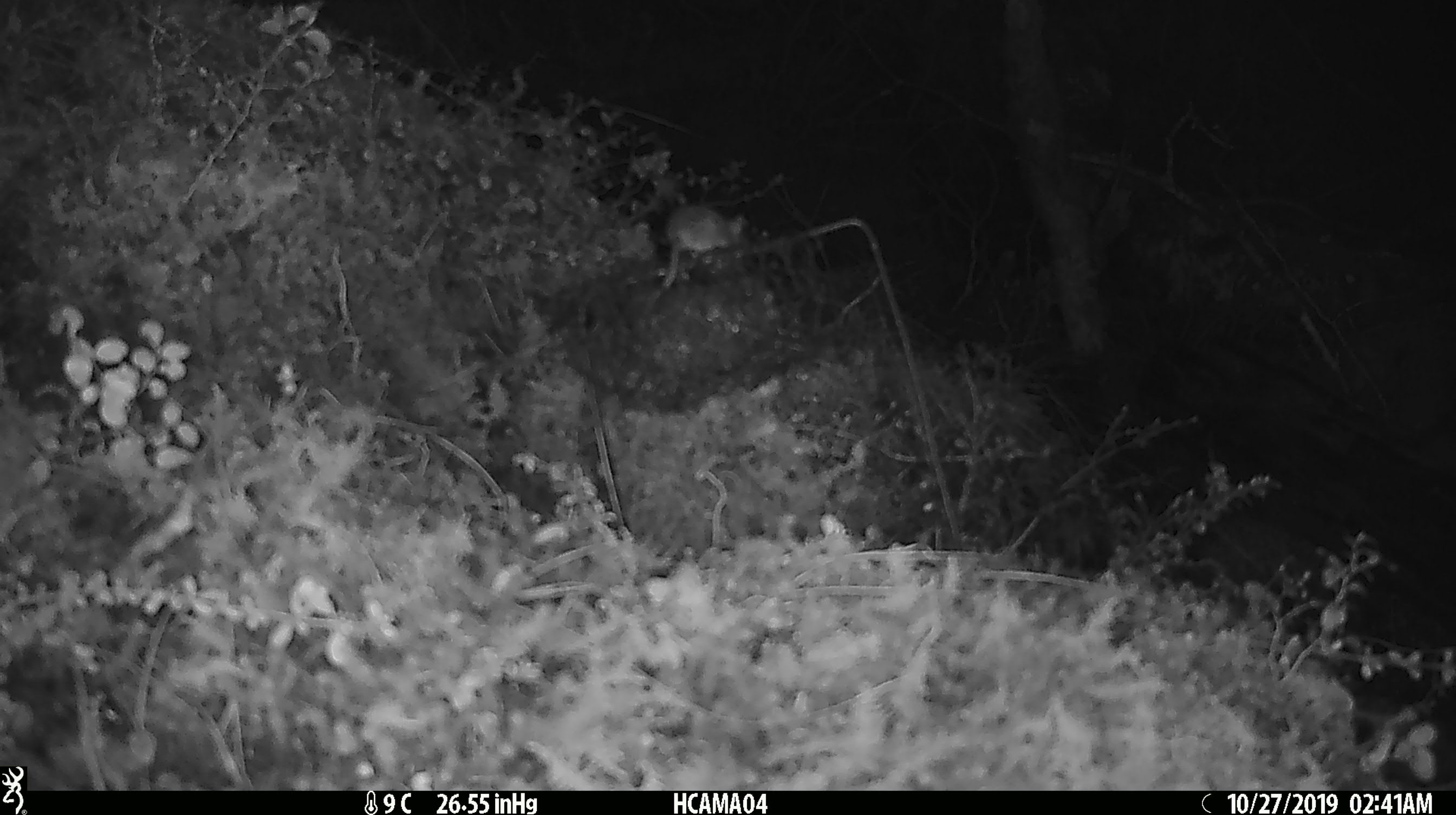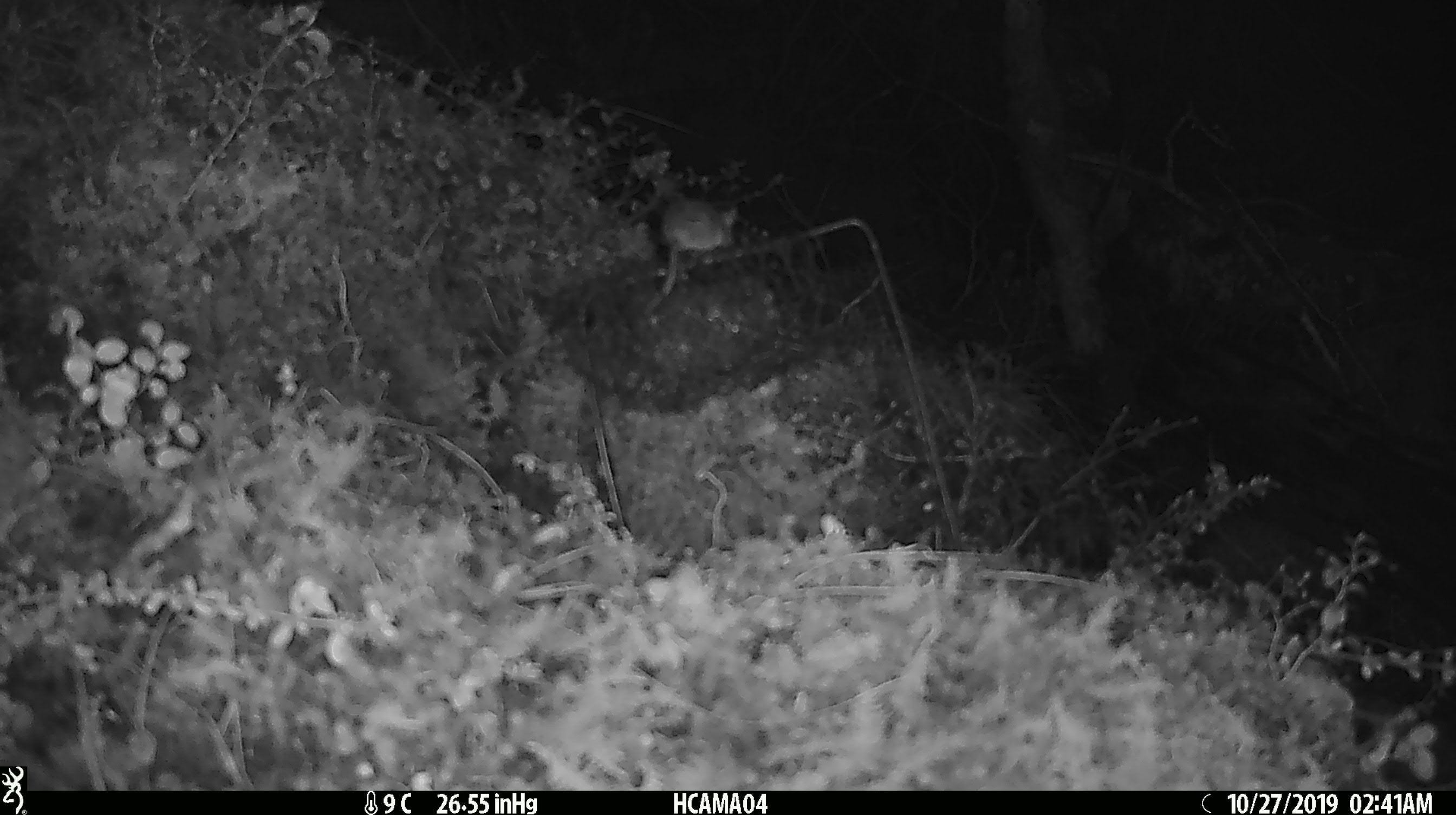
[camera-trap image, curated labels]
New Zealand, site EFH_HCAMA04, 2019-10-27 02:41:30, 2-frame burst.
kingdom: Animalia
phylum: Chordata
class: Mammalia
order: Rodentia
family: Muridae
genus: Mus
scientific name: Mus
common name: mouse